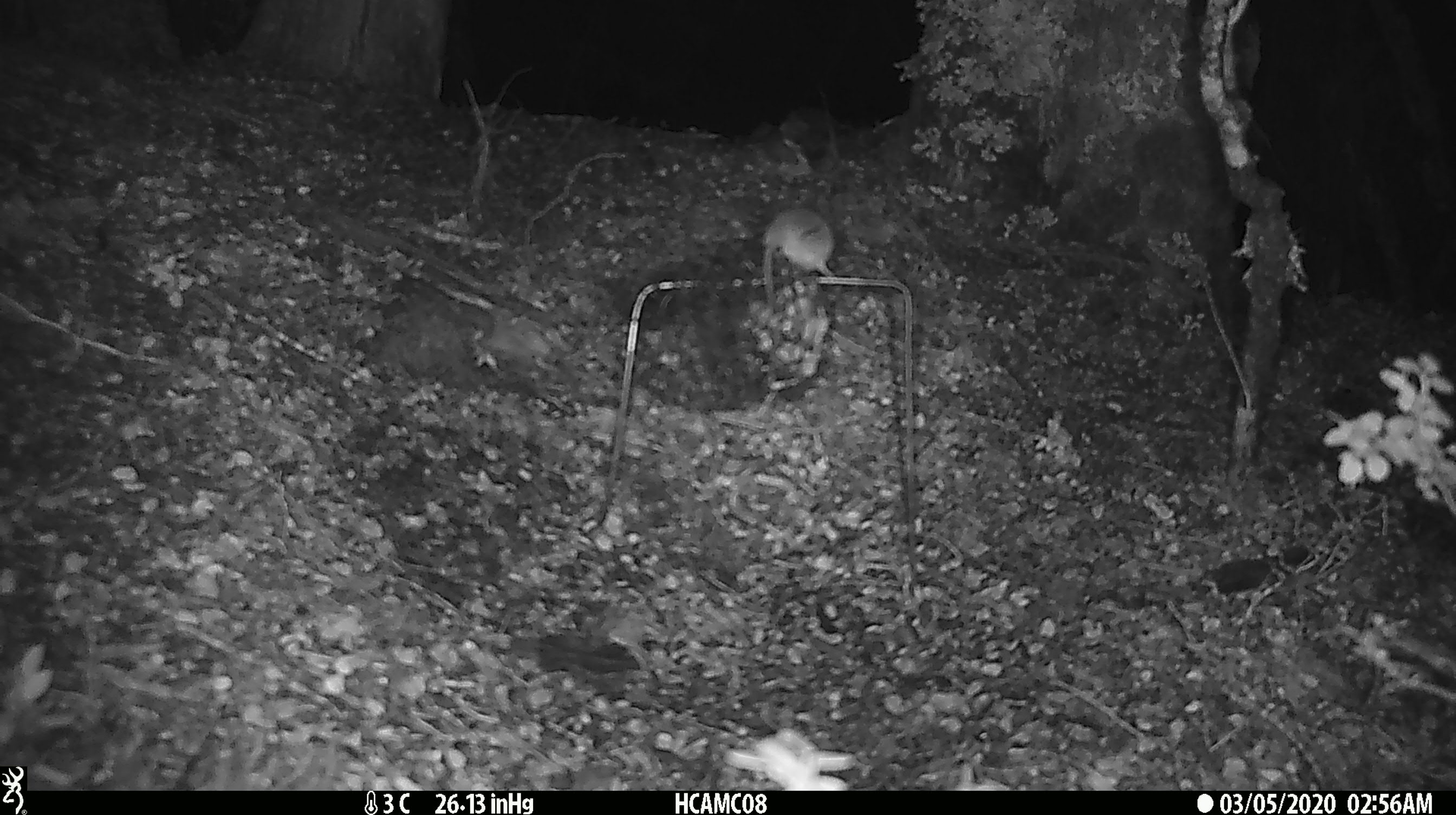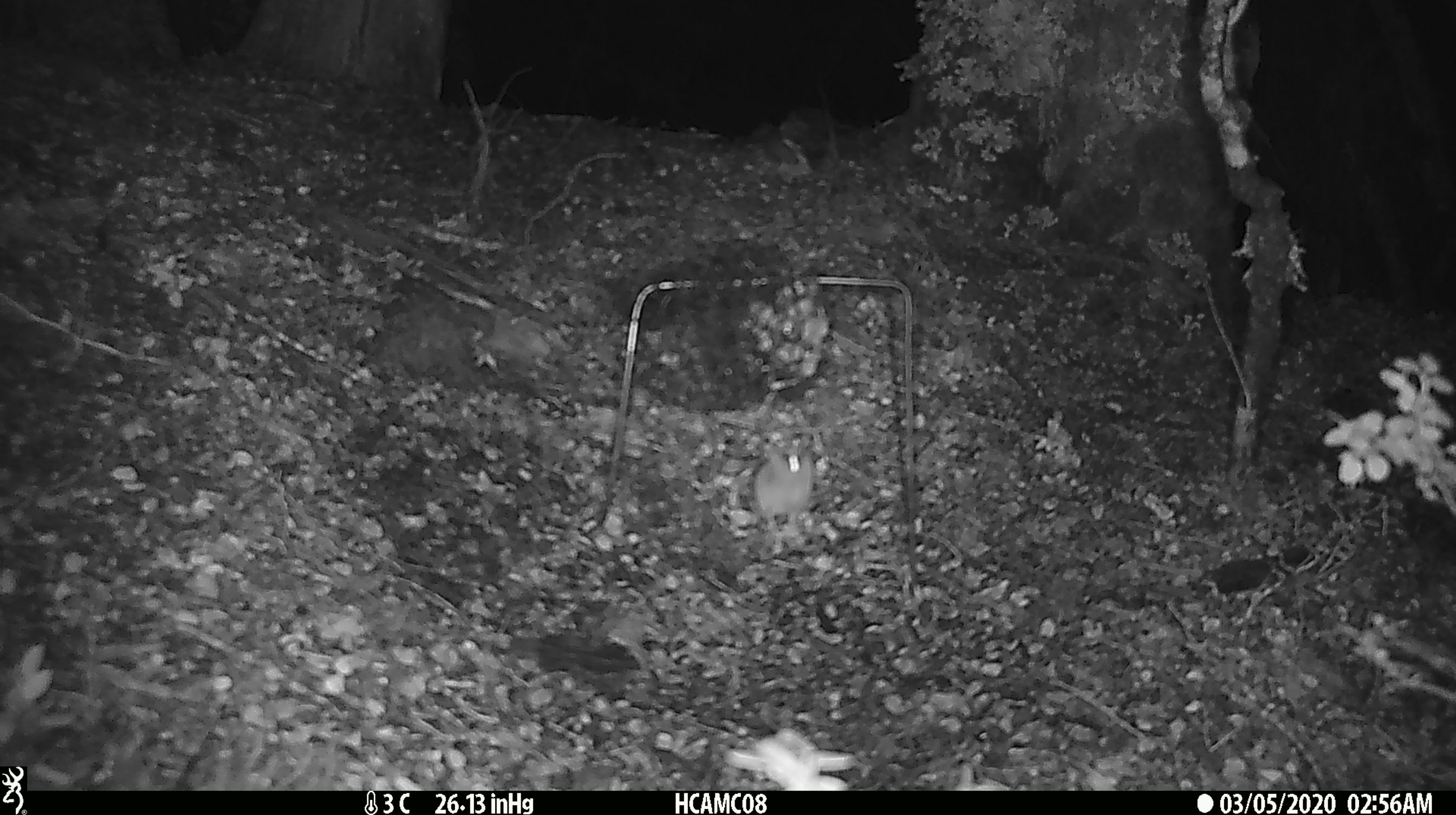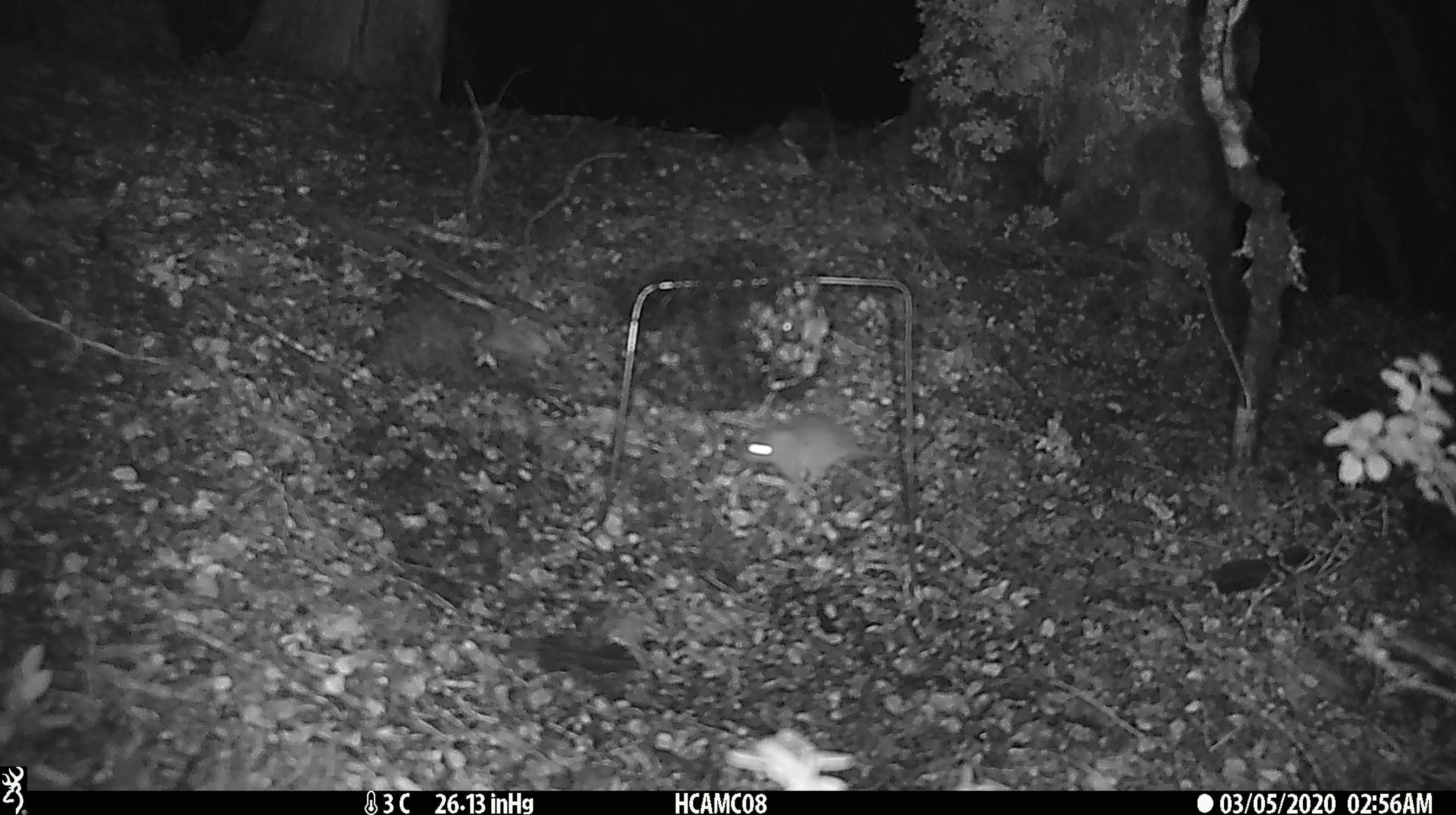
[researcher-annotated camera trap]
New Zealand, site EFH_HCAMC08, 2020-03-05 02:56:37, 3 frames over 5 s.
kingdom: Animalia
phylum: Chordata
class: Mammalia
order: Rodentia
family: Muridae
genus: Mus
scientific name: Mus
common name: mouse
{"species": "mouse (Mus)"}